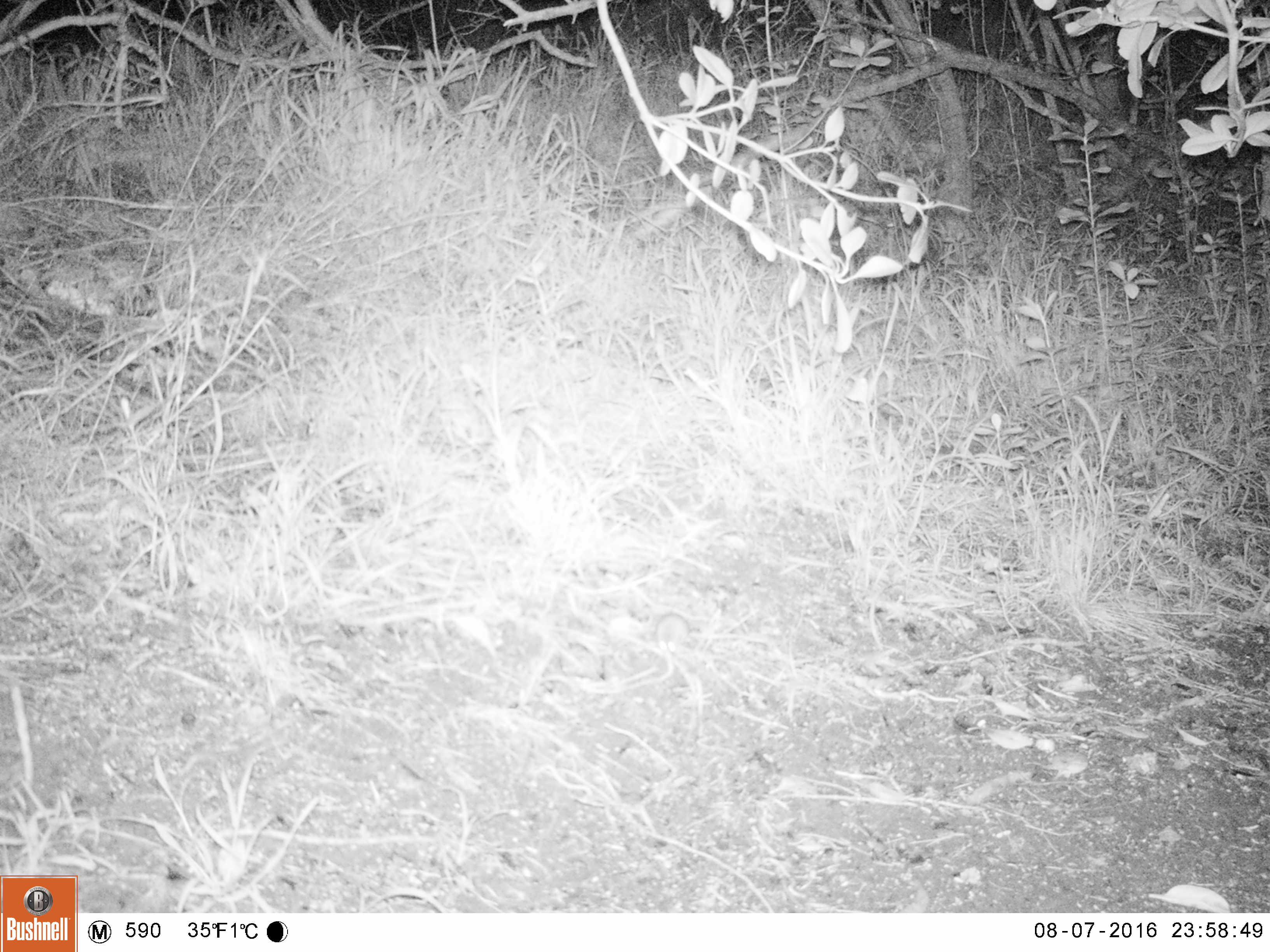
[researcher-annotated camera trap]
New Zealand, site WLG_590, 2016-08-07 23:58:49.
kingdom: Animalia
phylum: Chordata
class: Mammalia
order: Rodentia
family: Muridae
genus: Mus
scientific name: Mus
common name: mouse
Mouse (Mus).